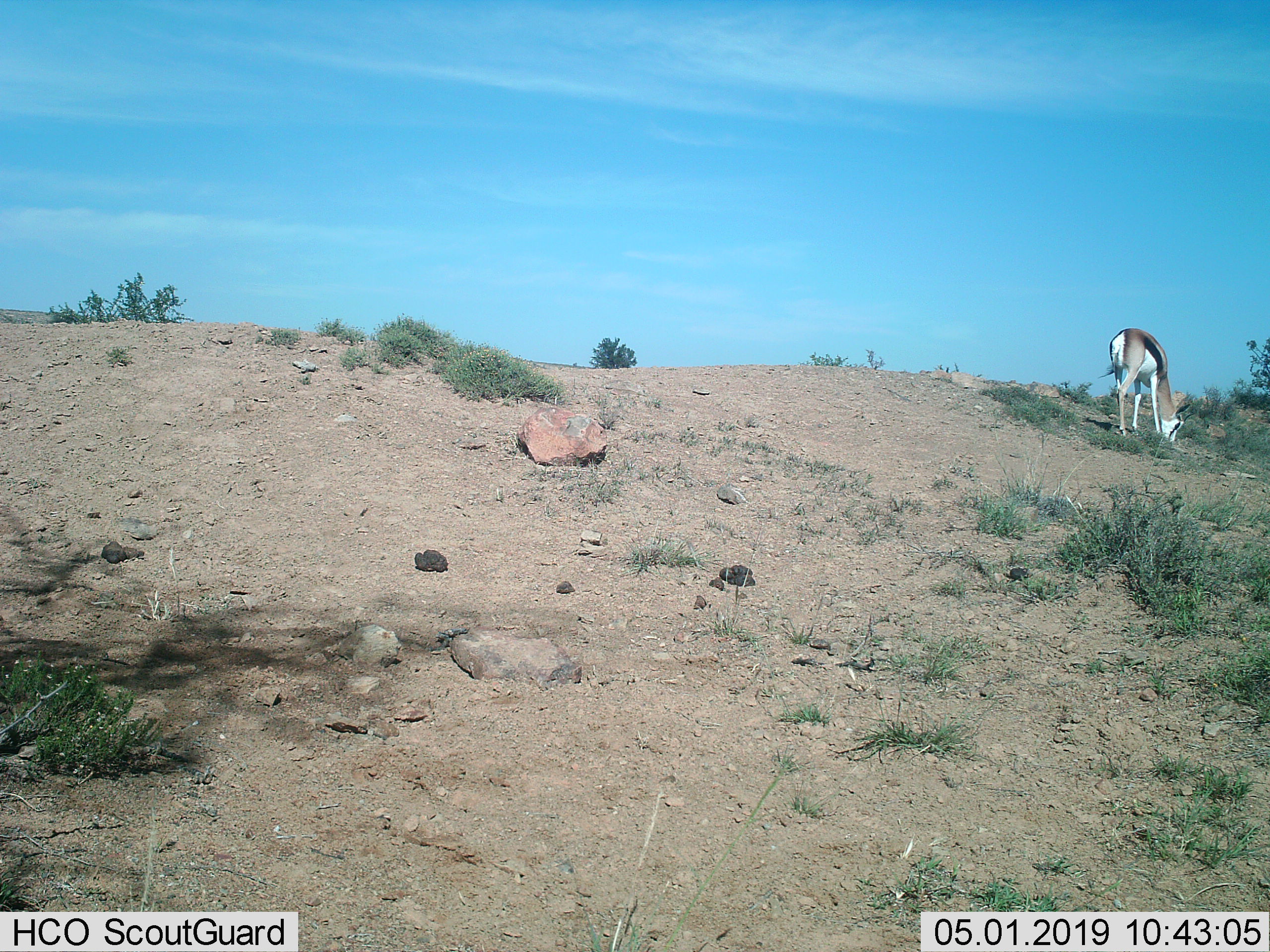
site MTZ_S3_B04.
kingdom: Animalia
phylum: Chordata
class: Mammalia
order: Artiodactyla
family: Bovidae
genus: Antidorcas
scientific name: Antidorcas marsupialis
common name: springbok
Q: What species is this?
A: Springbok (Antidorcas marsupialis).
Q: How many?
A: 1.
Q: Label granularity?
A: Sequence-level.